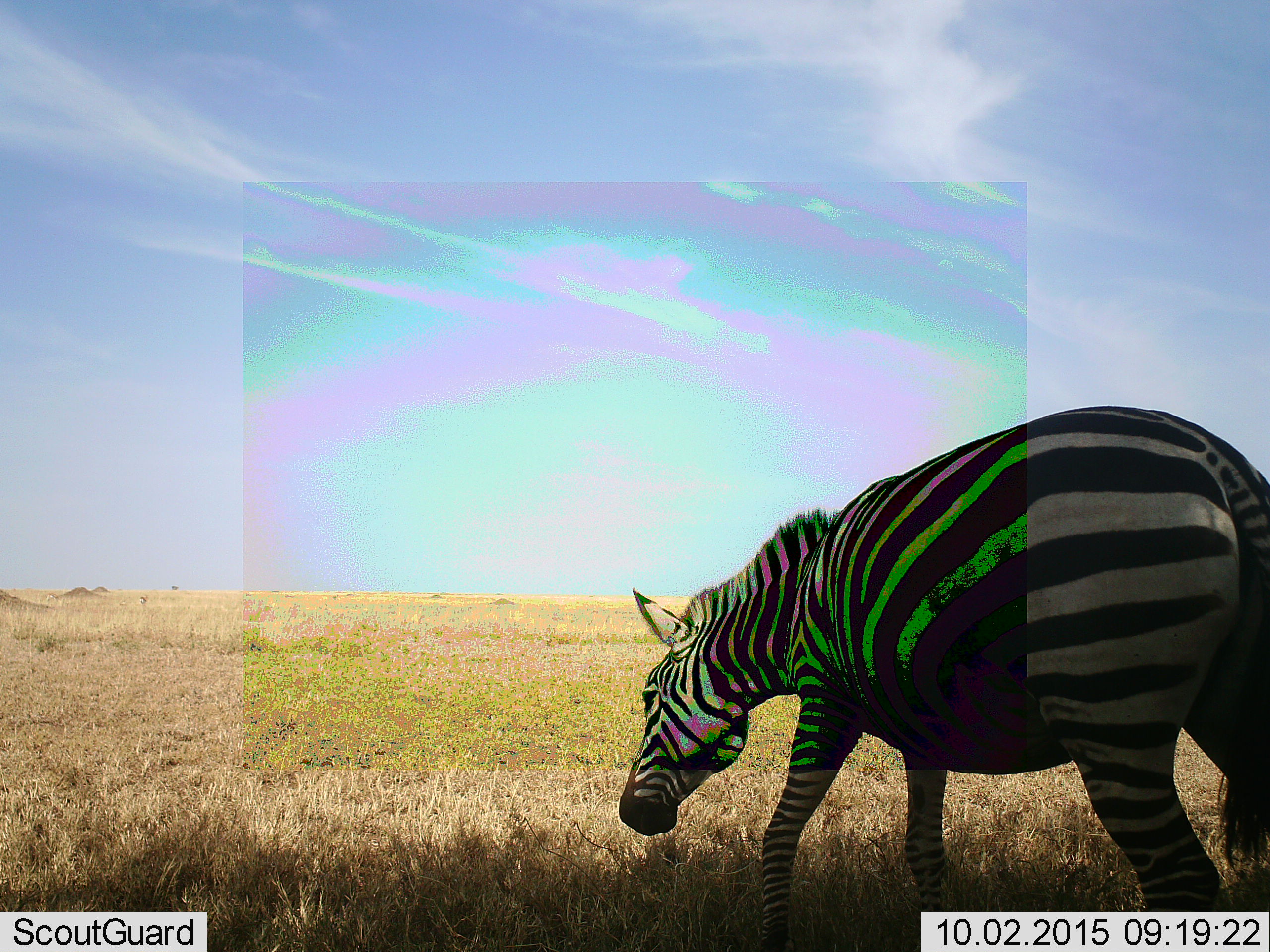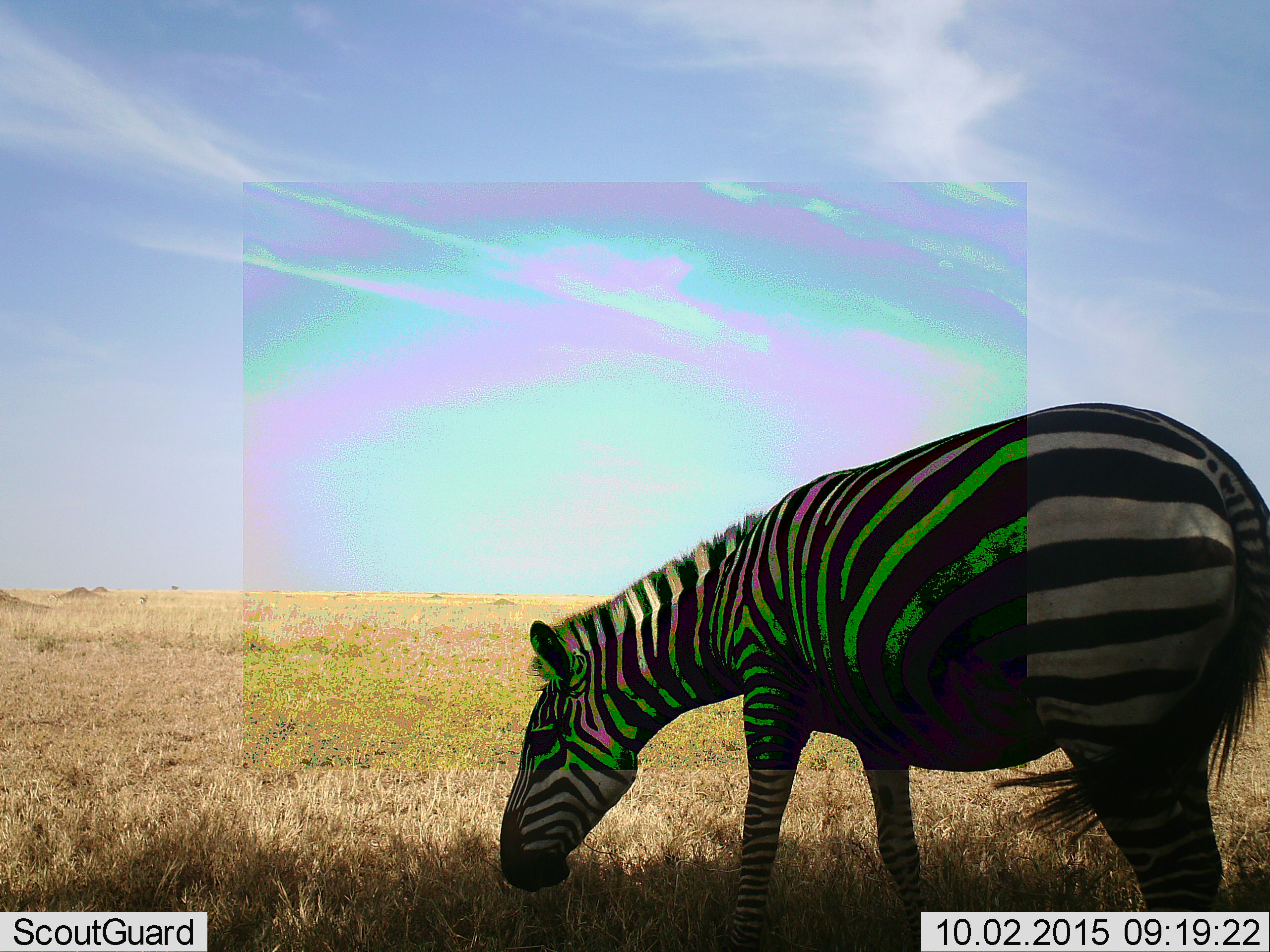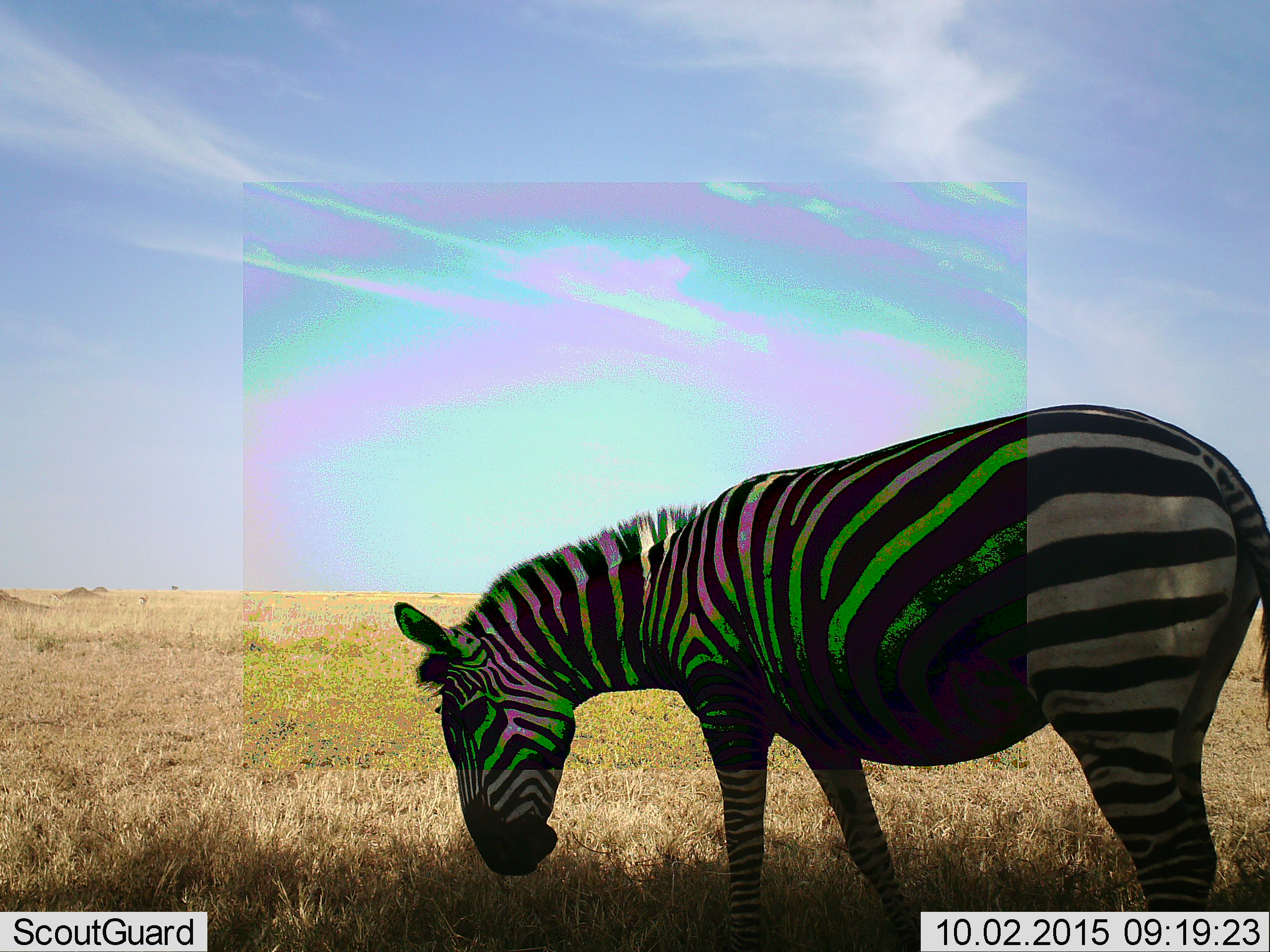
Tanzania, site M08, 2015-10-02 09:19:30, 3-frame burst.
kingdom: Animalia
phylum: Chordata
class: Mammalia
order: Perissodactyla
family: Equidae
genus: Equus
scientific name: Equus quagga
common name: plains zebra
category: zebra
Zebra (plains zebra) (Equus quagga), count 1. Behavior (volunteer vote fractions): standing 22%, resting 0%, moving 56%, interacting 0%. Young present (vote fraction): 0%. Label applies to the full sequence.